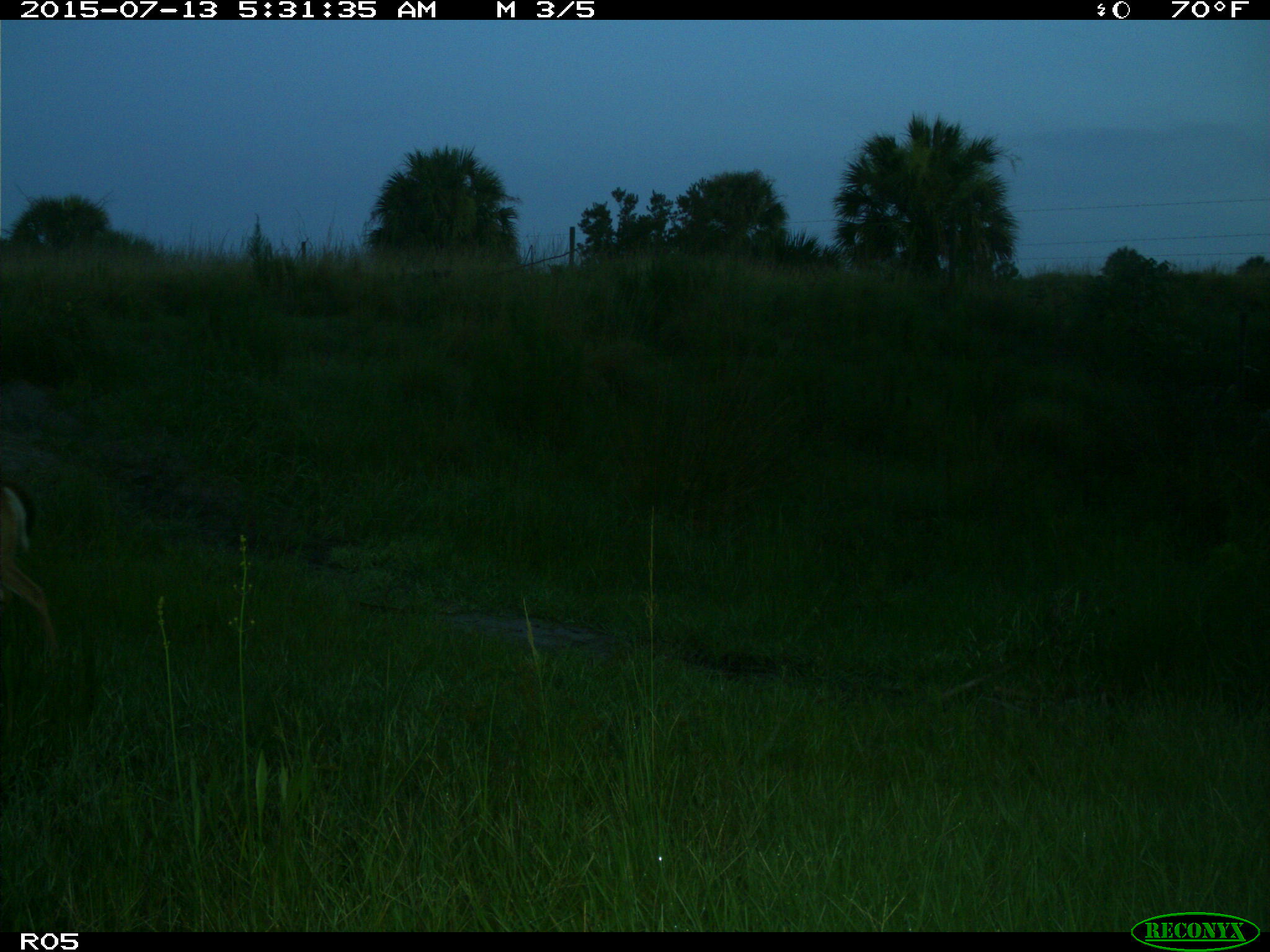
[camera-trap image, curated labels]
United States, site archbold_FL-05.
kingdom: Animalia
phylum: Chordata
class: Mammalia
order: Artiodactyla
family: Cervidae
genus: Odocoileus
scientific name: Odocoileus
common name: deer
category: unidentified deer